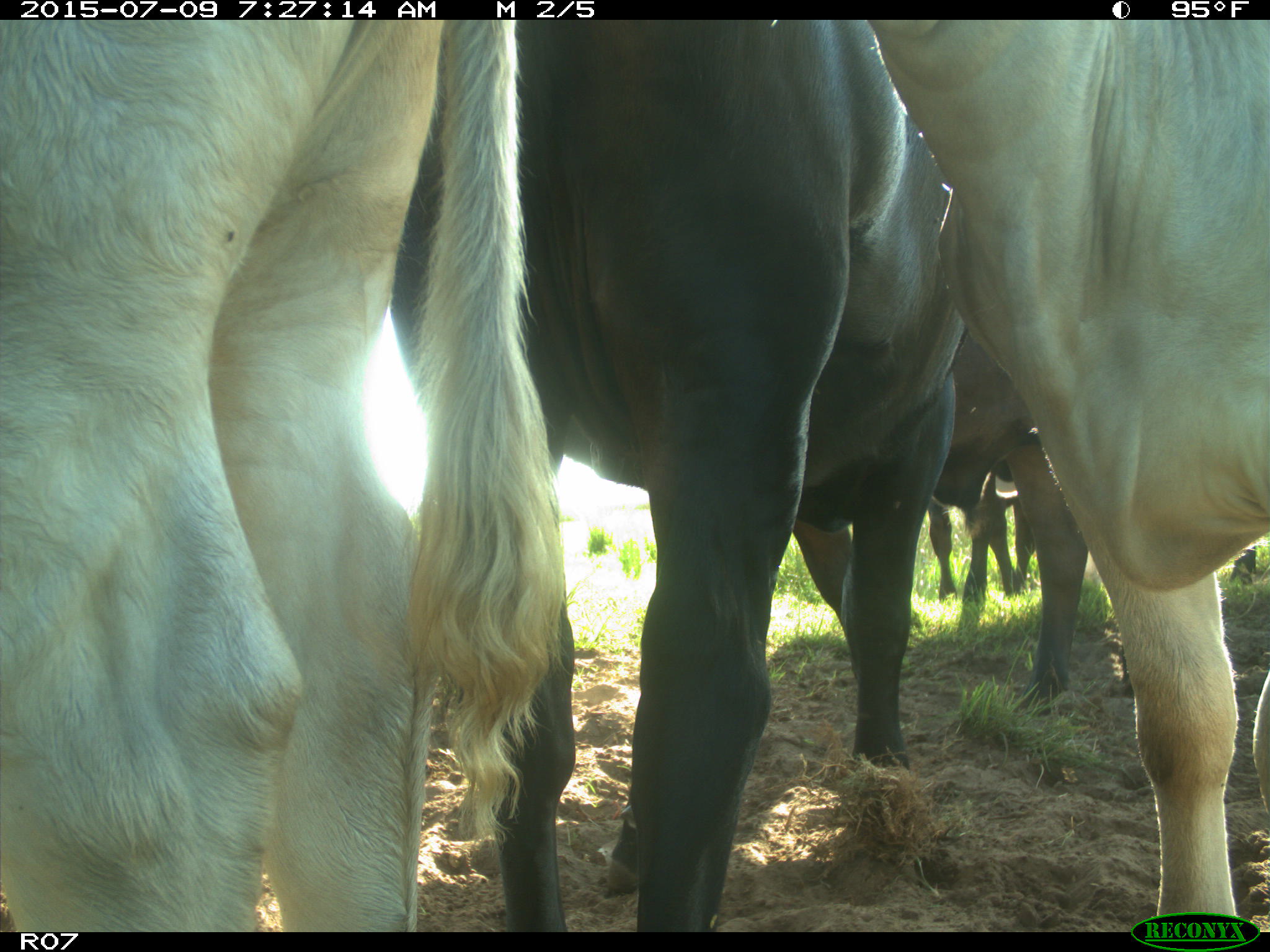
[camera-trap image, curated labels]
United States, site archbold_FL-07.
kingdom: Animalia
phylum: Chordata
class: Mammalia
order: Artiodactyla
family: Bovidae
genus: Bos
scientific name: Bos taurus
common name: domestic cow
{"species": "Bos taurus (domestic cow)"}